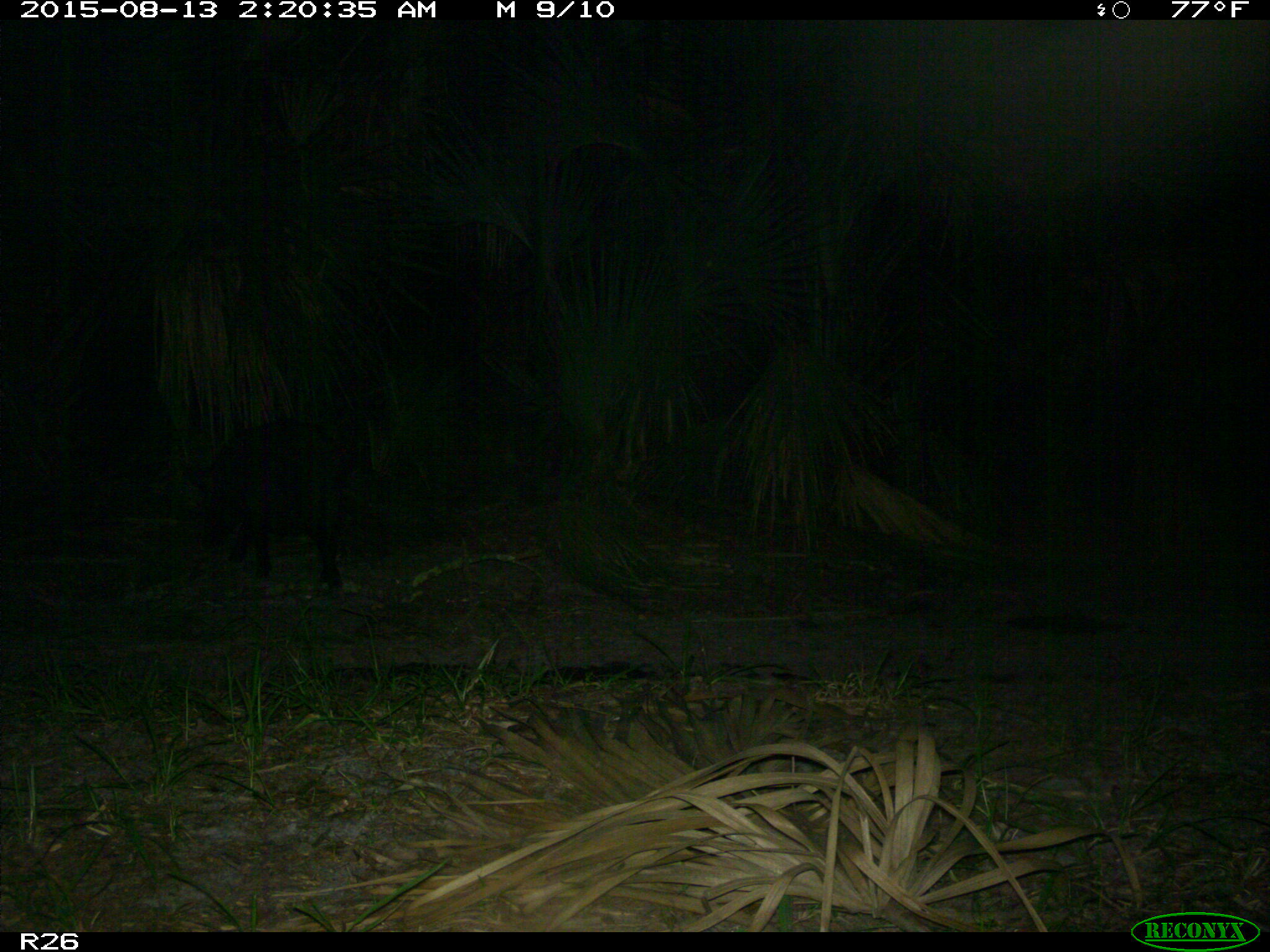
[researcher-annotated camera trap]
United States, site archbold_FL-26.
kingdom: Animalia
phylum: Chordata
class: Mammalia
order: Artiodactyla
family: Suidae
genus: Sus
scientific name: Sus scrofa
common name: wild boar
Sus scrofa (wild boar).